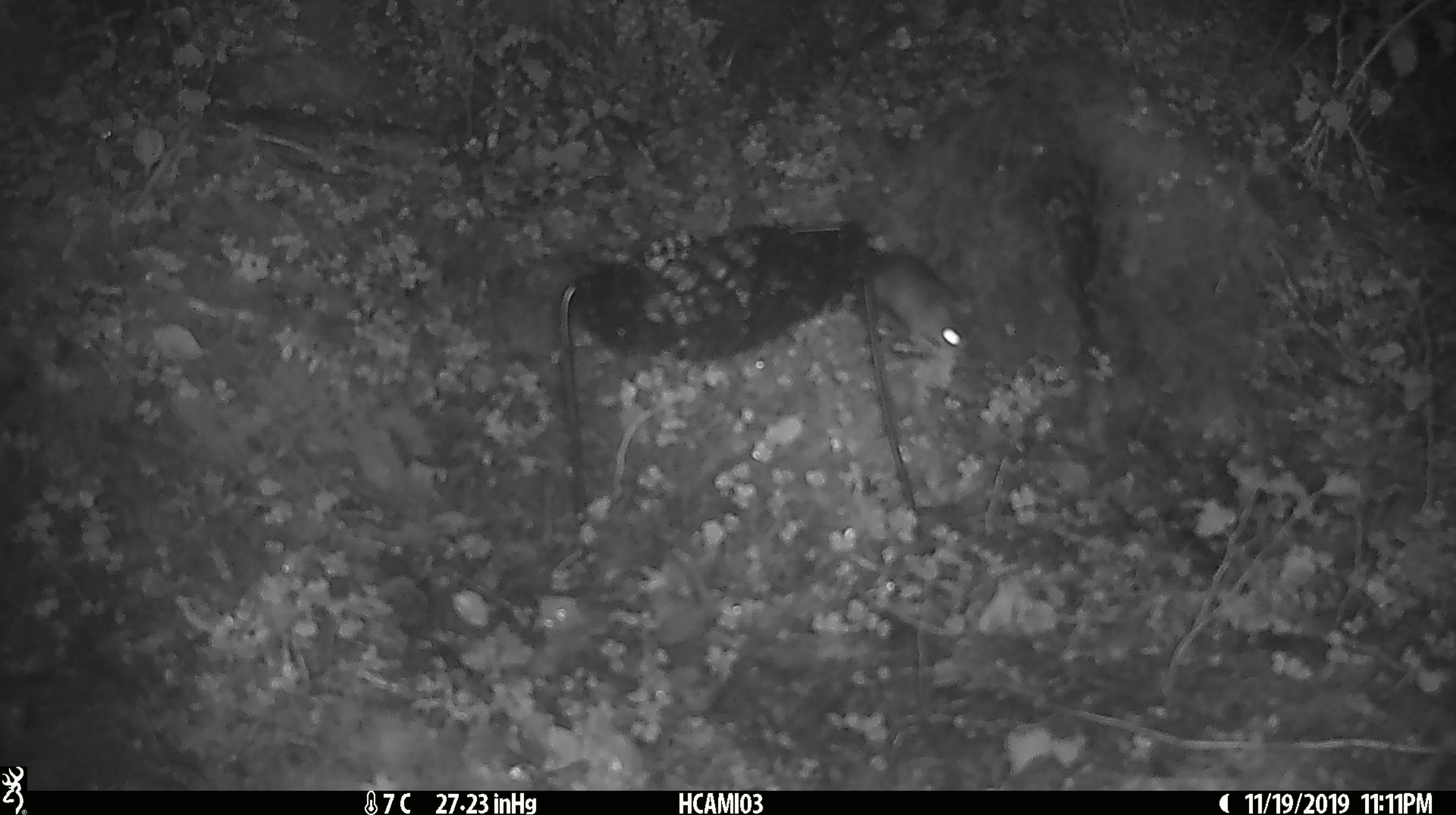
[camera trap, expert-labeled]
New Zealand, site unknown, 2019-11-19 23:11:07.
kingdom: Animalia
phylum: Chordata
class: Mammalia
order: Rodentia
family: Muridae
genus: Mus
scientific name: Mus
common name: mouse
Mouse (Mus).